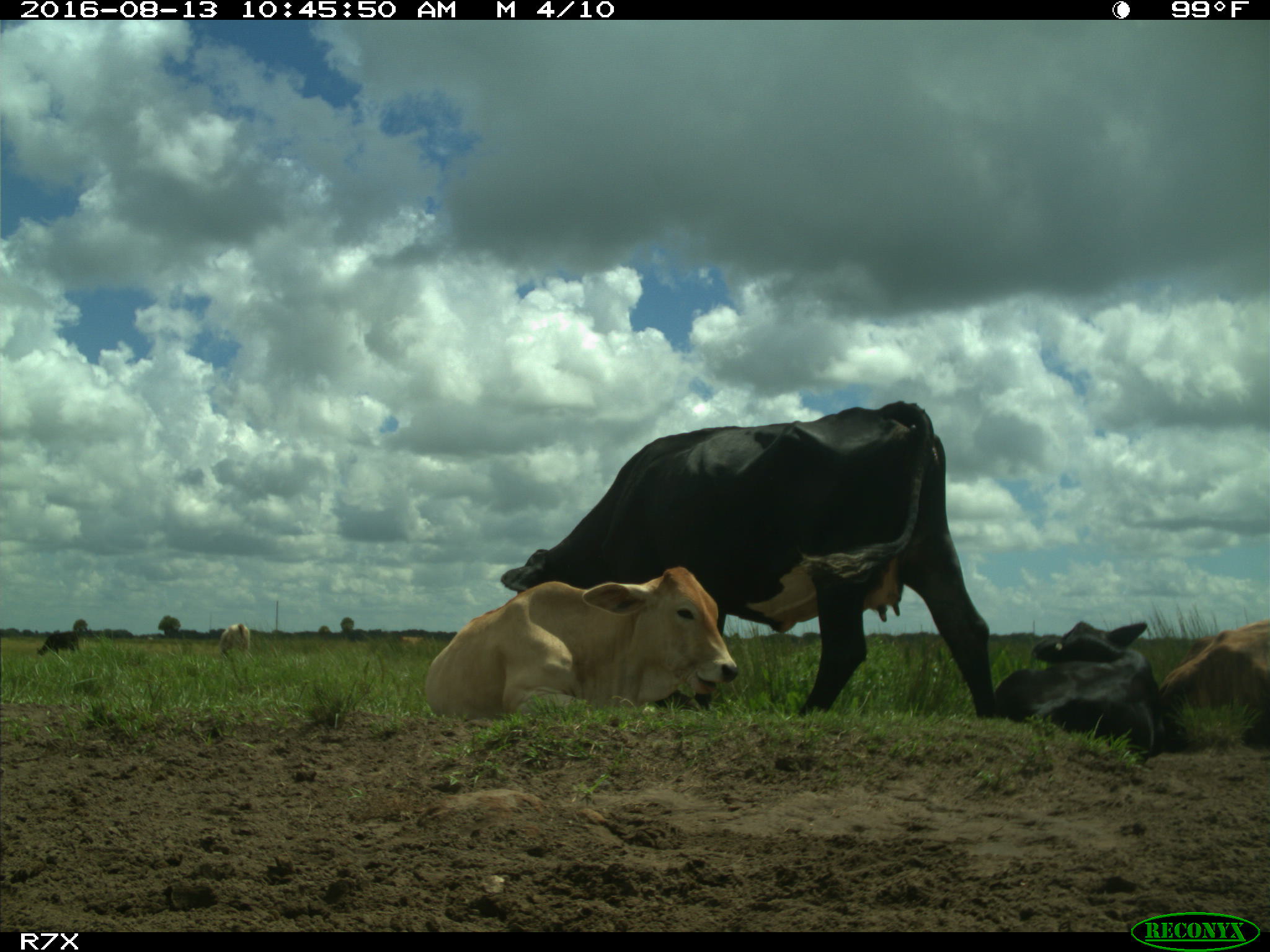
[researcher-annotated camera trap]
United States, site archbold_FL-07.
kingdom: Animalia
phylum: Chordata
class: Mammalia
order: Artiodactyla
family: Bovidae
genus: Bos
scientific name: Bos taurus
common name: domestic cow